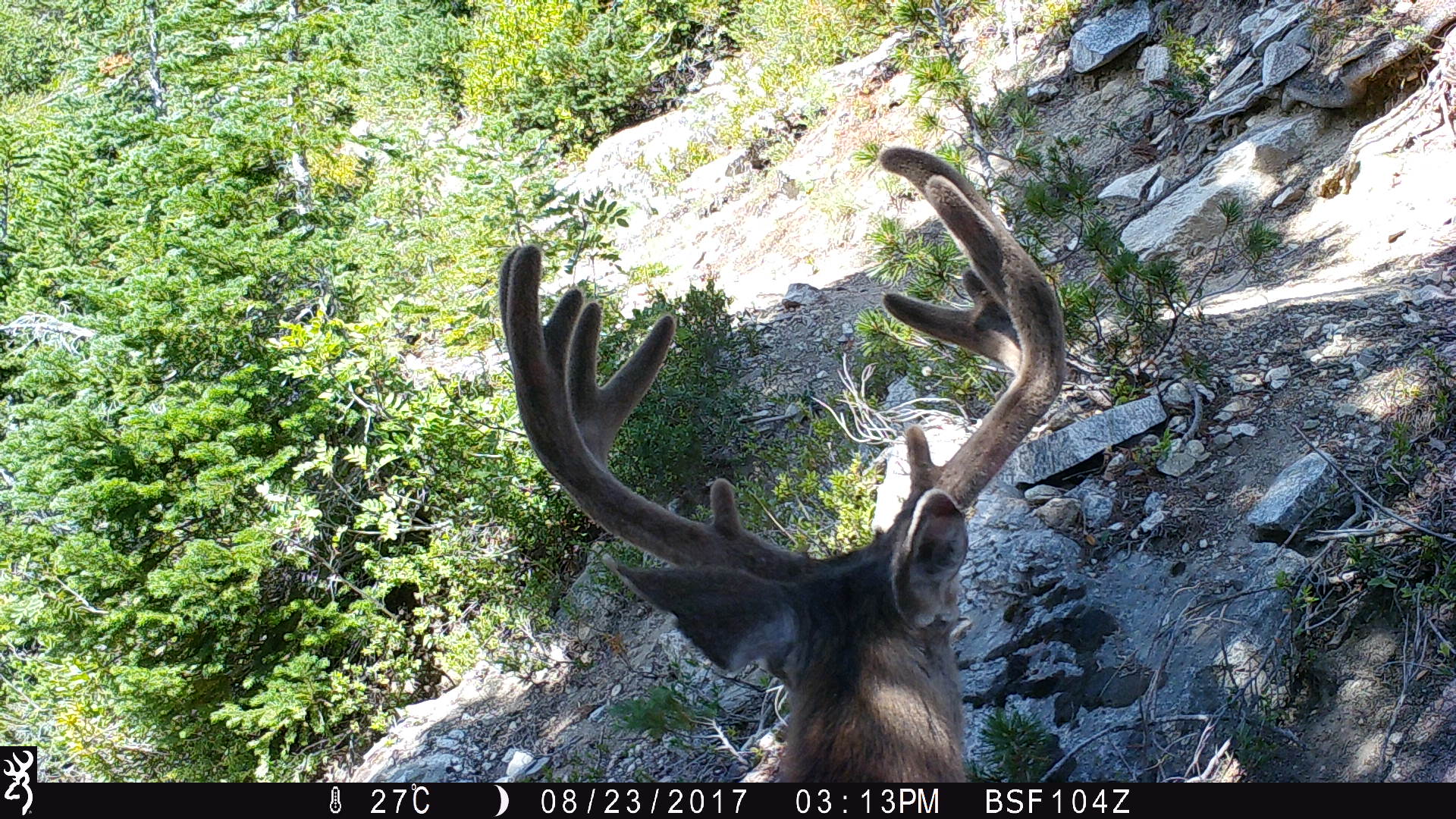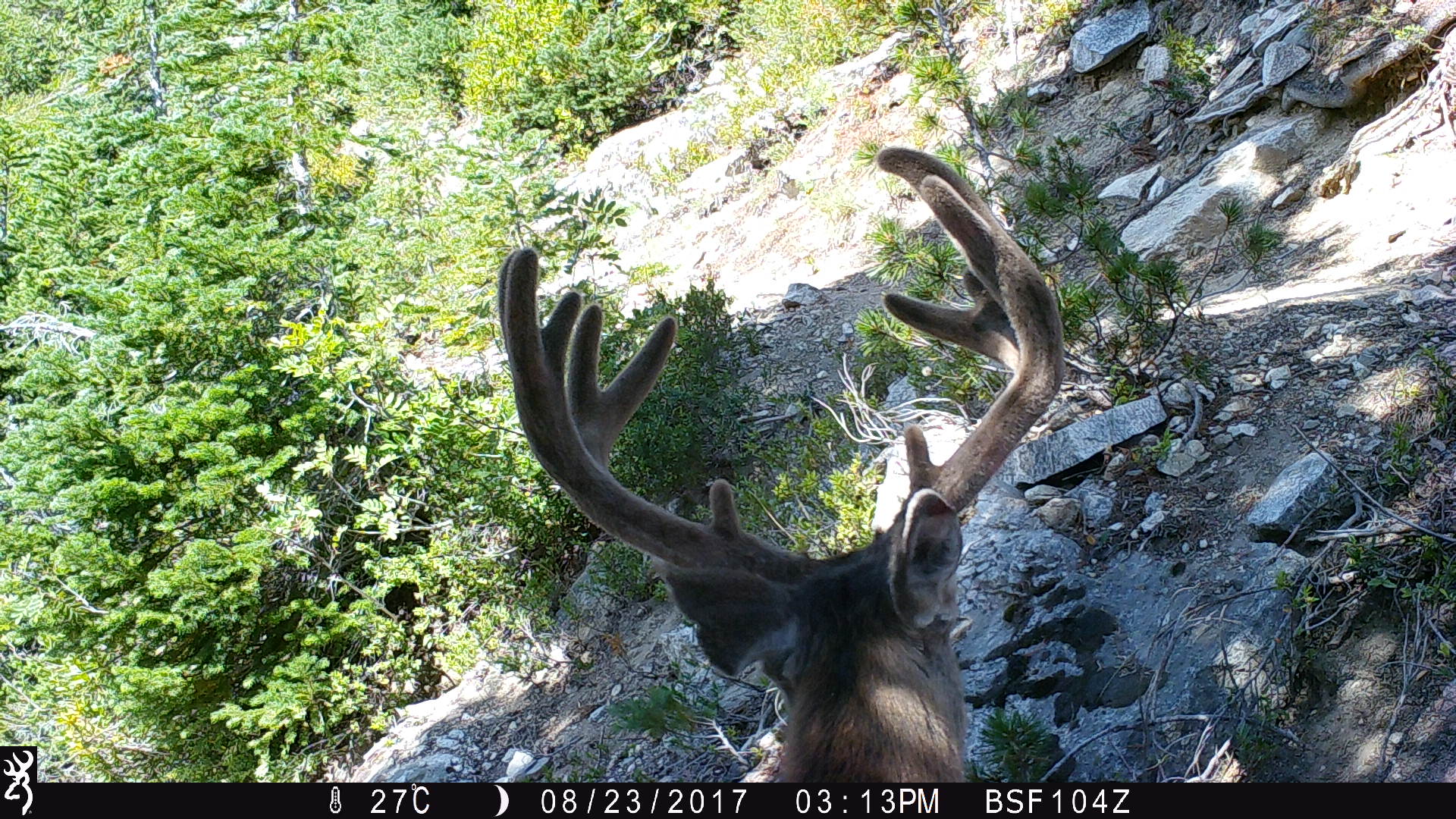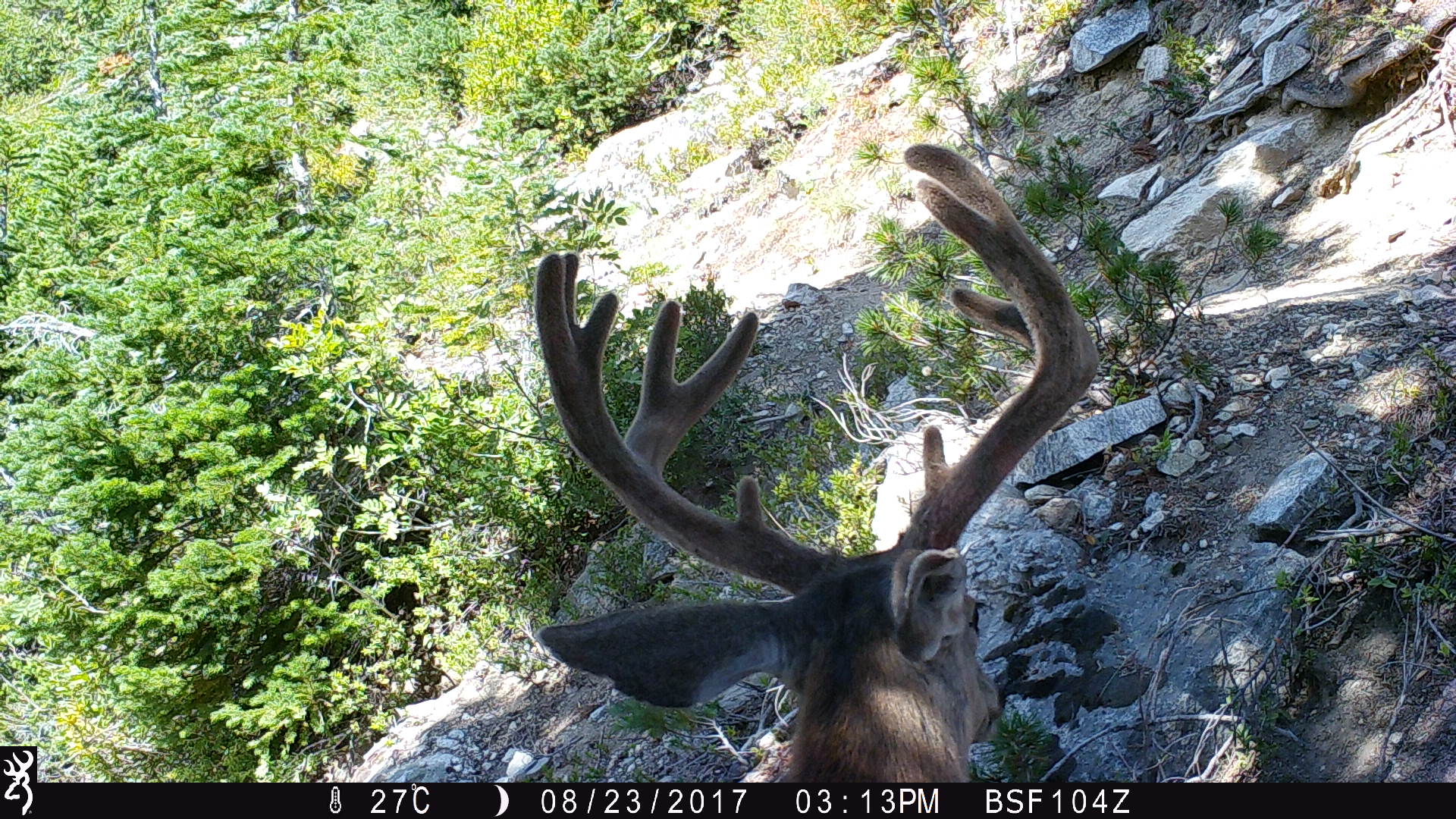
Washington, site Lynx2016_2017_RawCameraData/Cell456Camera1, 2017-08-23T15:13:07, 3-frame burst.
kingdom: Animalia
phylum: Chordata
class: Mammalia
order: Artiodactyla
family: Cervidae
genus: Odocoileus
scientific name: Odocoileus hemionus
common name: mule deer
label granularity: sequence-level